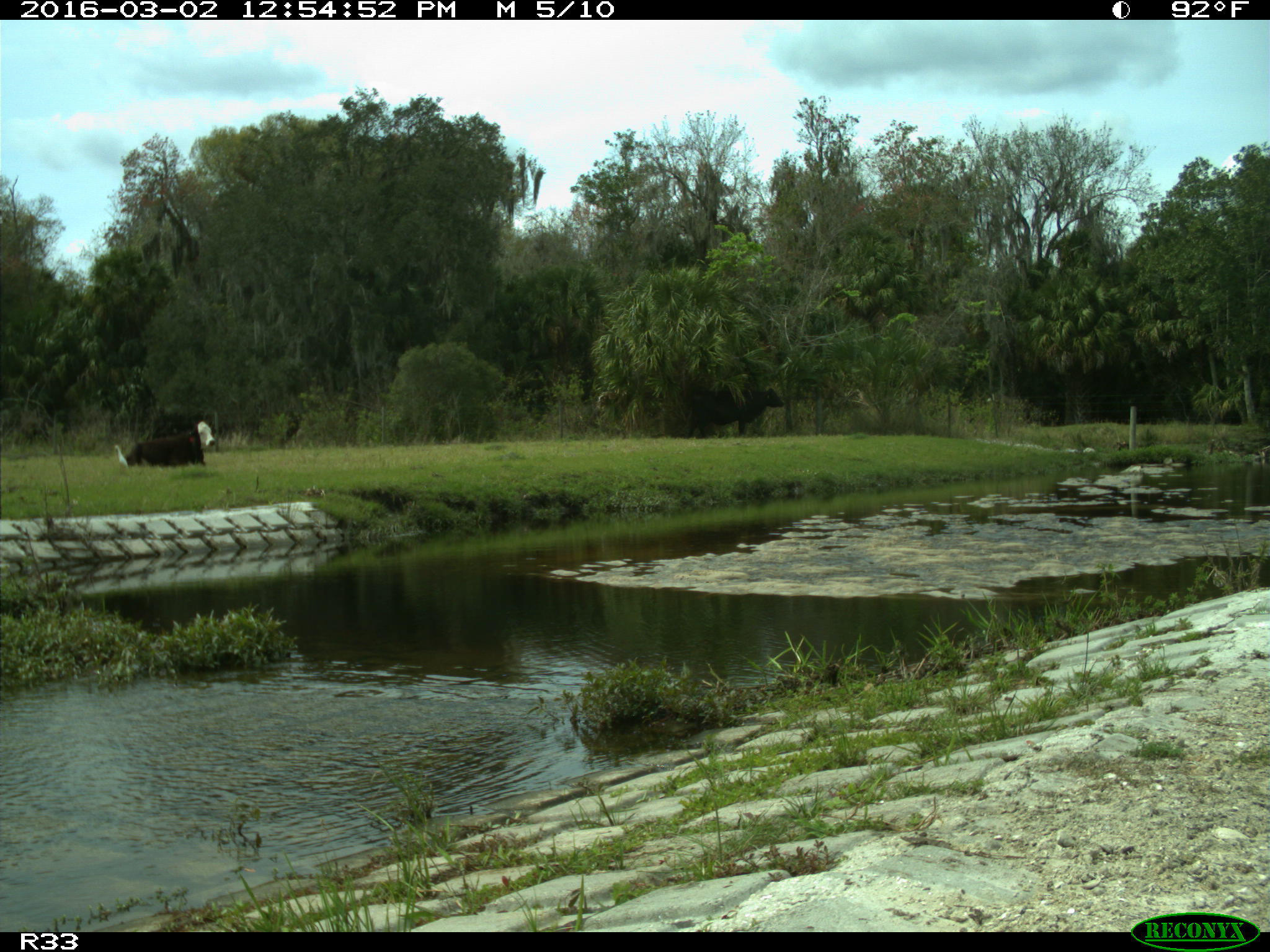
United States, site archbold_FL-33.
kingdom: Animalia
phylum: Chordata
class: Mammalia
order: Artiodactyla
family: Bovidae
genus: Bos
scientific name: Bos taurus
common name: domestic cow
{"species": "Bos taurus (domestic cow)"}